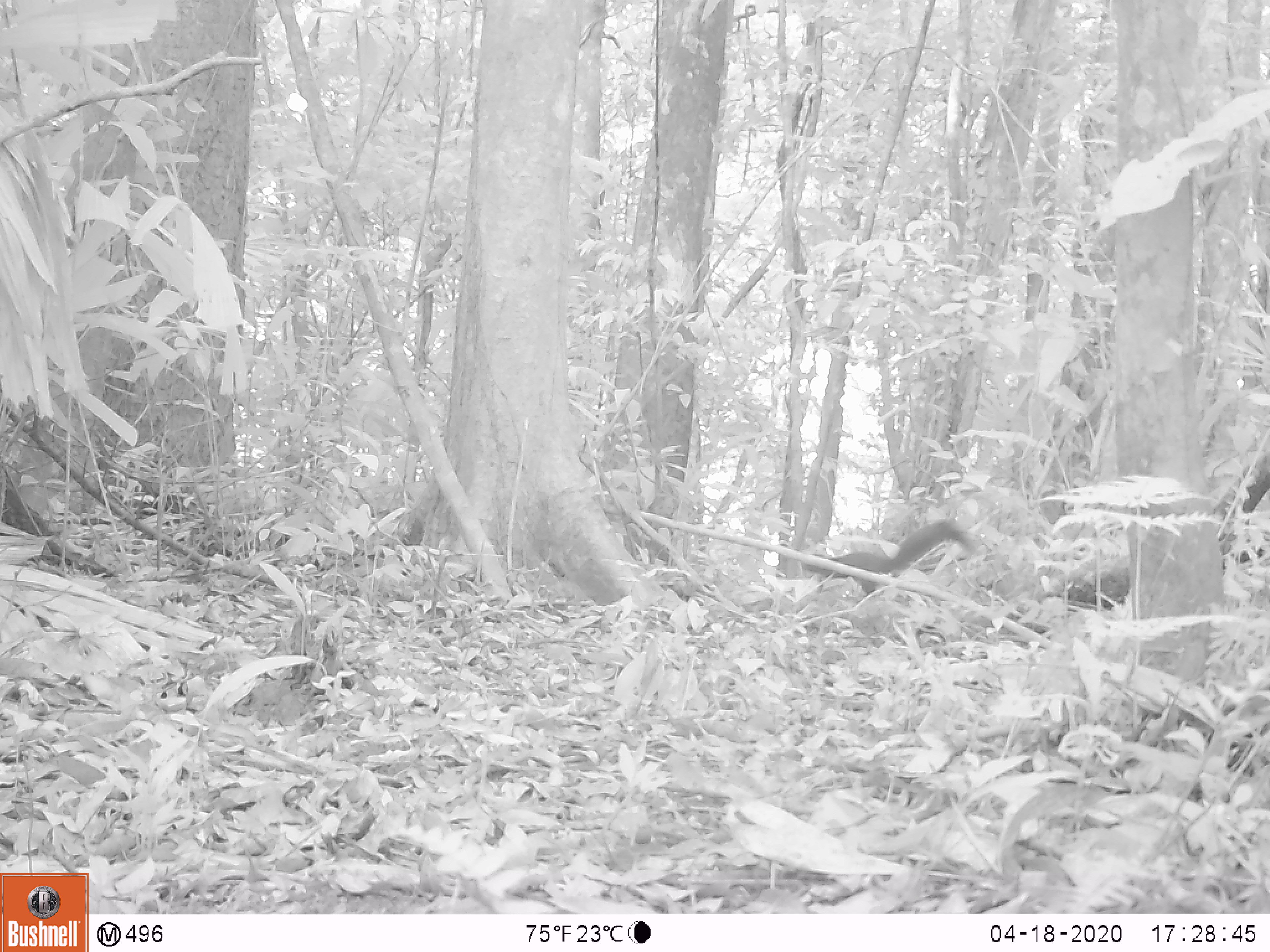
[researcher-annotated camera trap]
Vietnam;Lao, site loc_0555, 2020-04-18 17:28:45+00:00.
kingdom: Animalia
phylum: Chordata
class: Mammalia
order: Rodentia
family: Sciuridae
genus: Callosciurus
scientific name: Callosciurus erythraeus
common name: pallas's squirrel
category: pallass squirrel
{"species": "pallass squirrel (pallas's squirrel) (Callosciurus erythraeus)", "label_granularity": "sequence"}